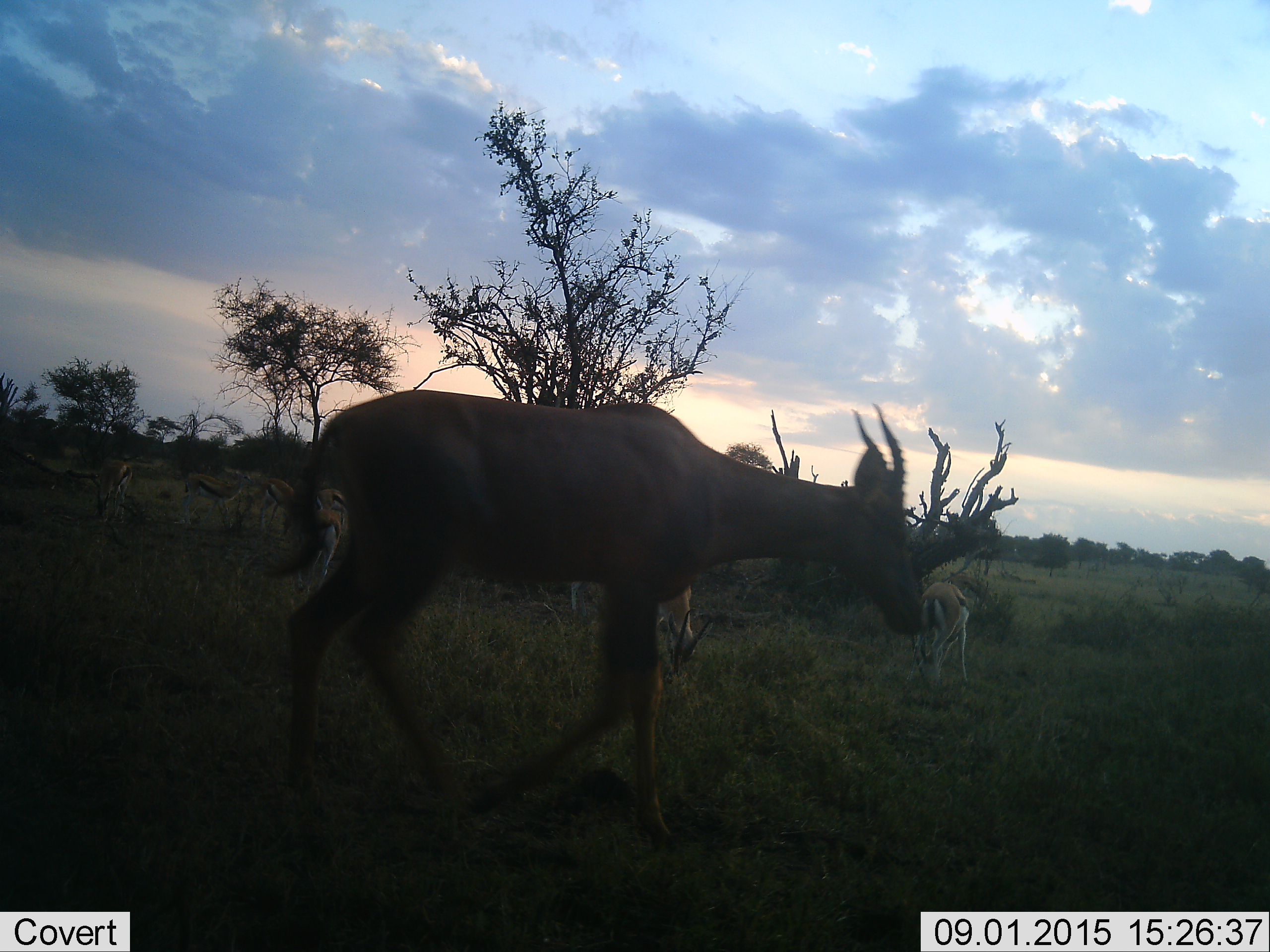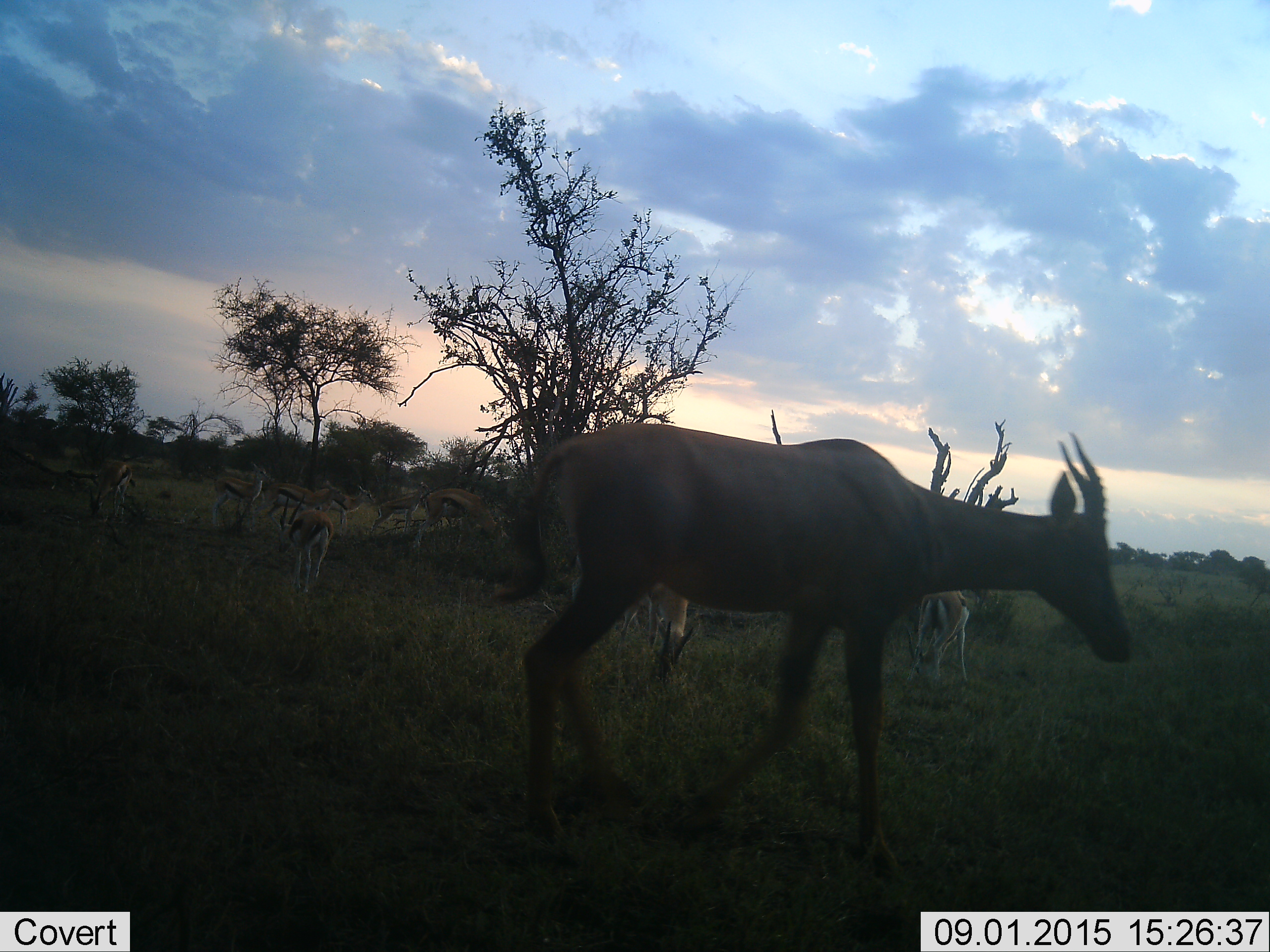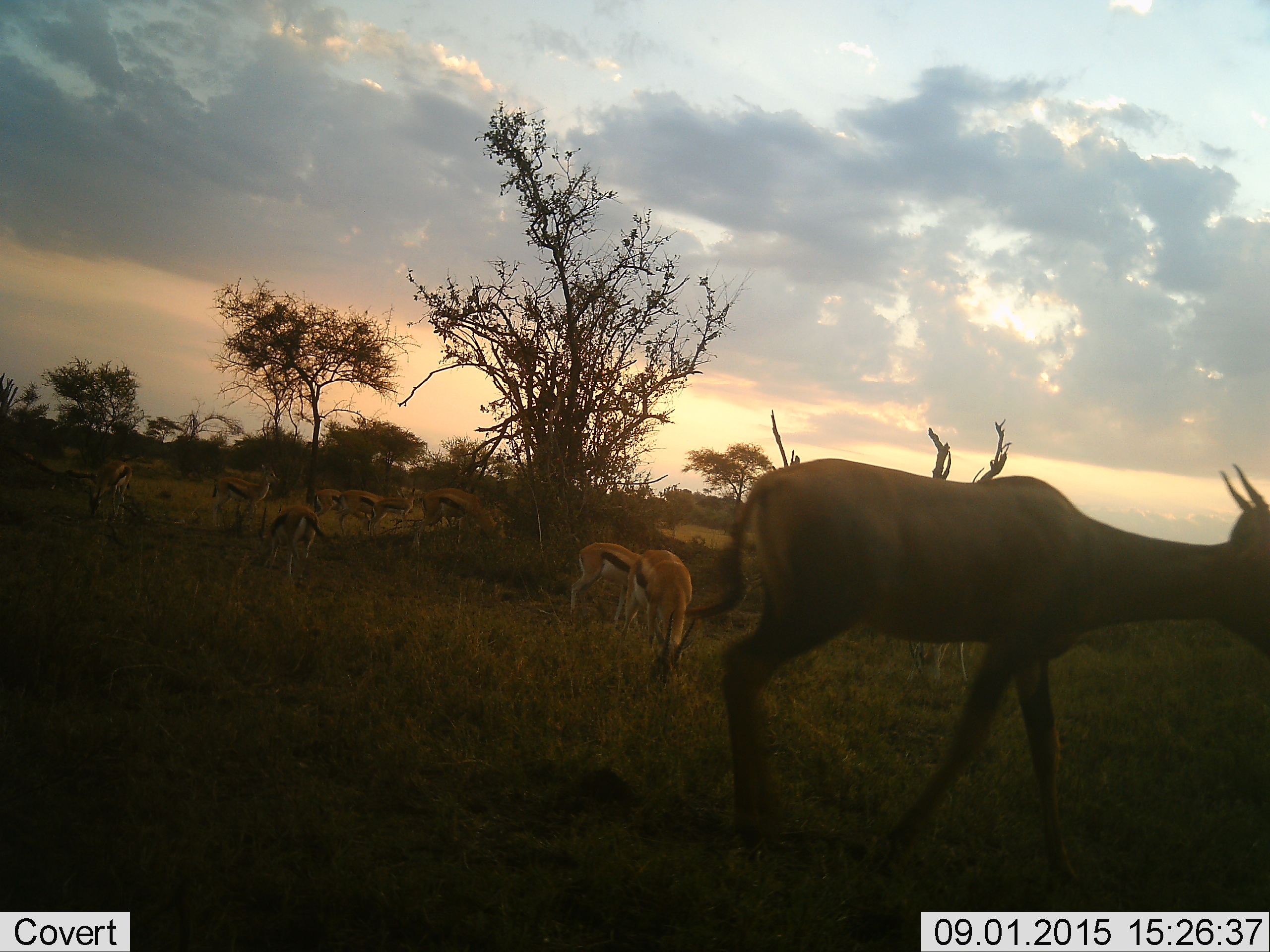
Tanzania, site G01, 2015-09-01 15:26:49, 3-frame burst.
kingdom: Animalia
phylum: Chordata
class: Mammalia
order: Artiodactyla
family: Bovidae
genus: Eudorcas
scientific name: Eudorcas thomsonii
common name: thomson's gazelle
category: gazellethomsons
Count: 10.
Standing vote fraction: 59%.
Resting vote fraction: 0%.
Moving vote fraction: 24%.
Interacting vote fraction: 0%.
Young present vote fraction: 24%.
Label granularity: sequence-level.